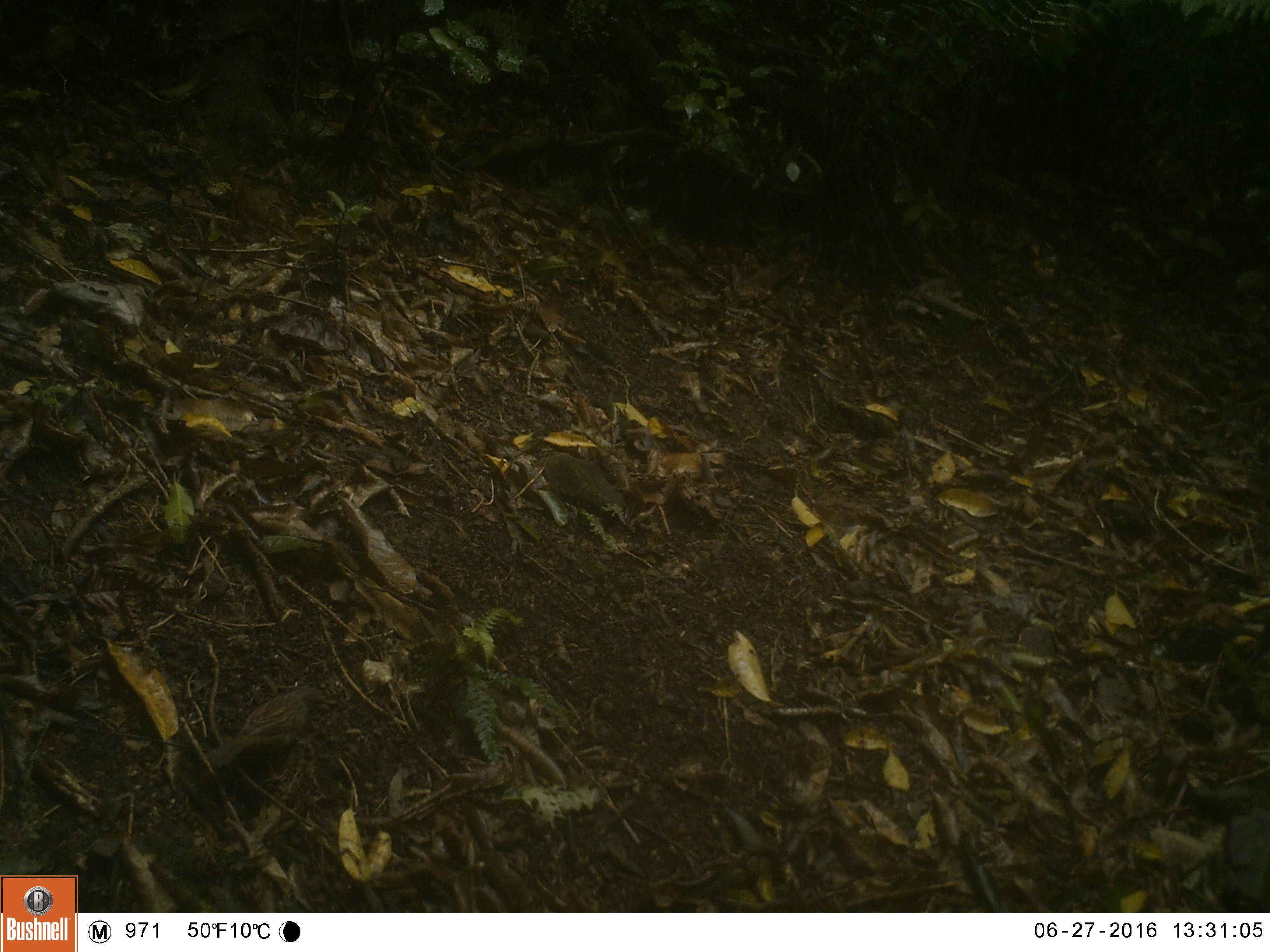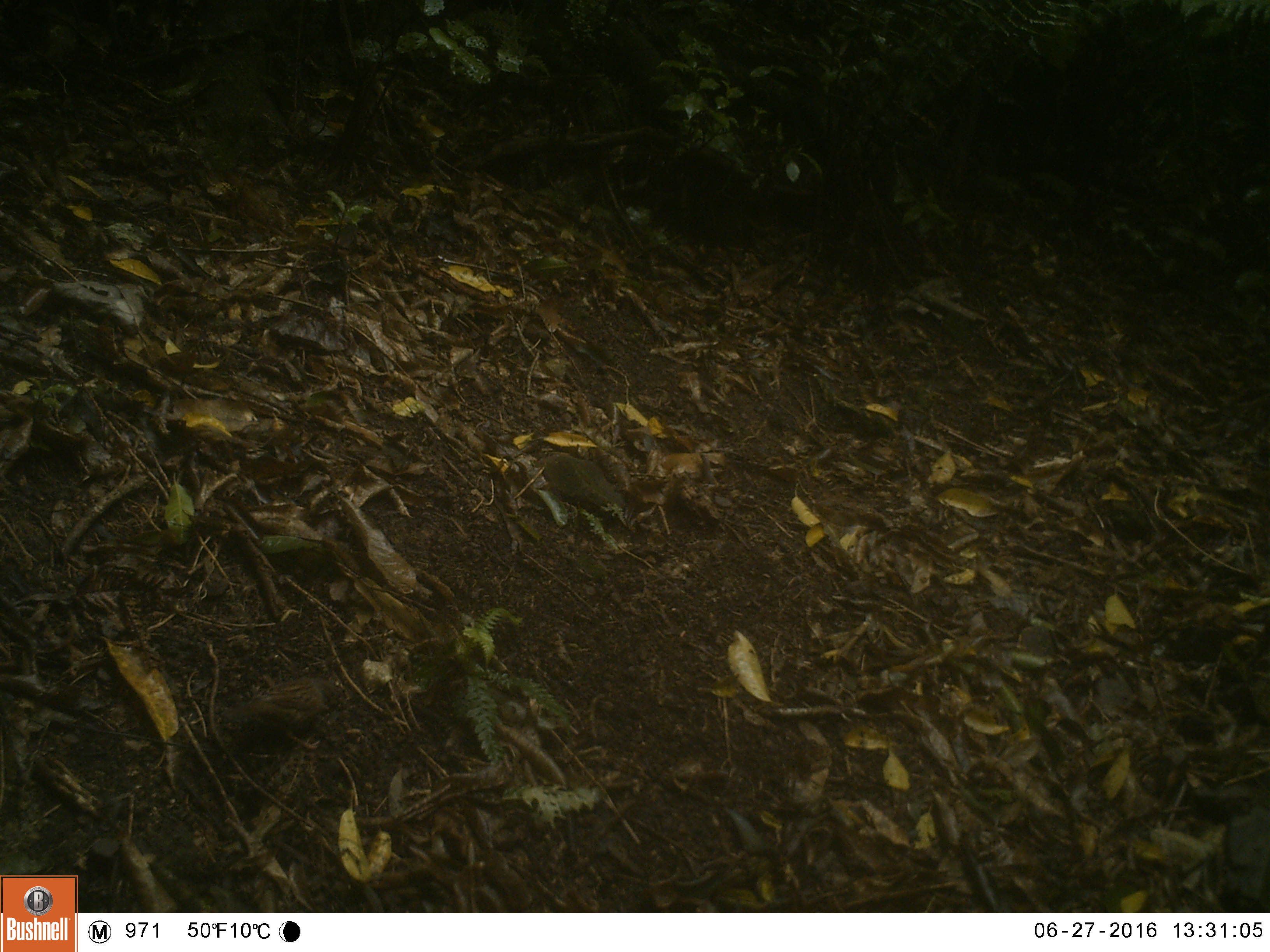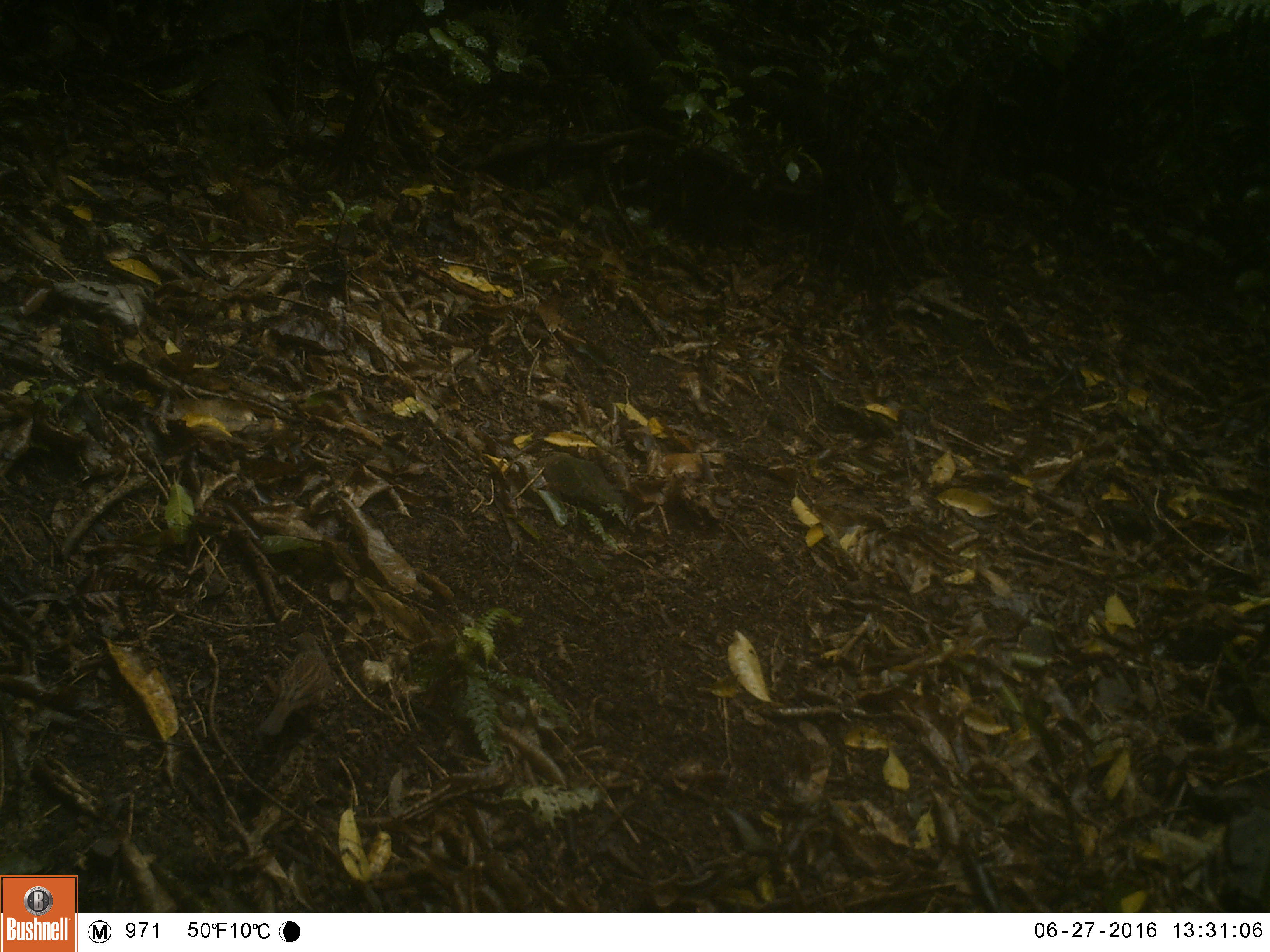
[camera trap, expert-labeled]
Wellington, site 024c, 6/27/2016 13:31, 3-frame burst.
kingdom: Animalia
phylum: Chordata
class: Aves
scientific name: Aves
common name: bird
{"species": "bird (Aves)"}